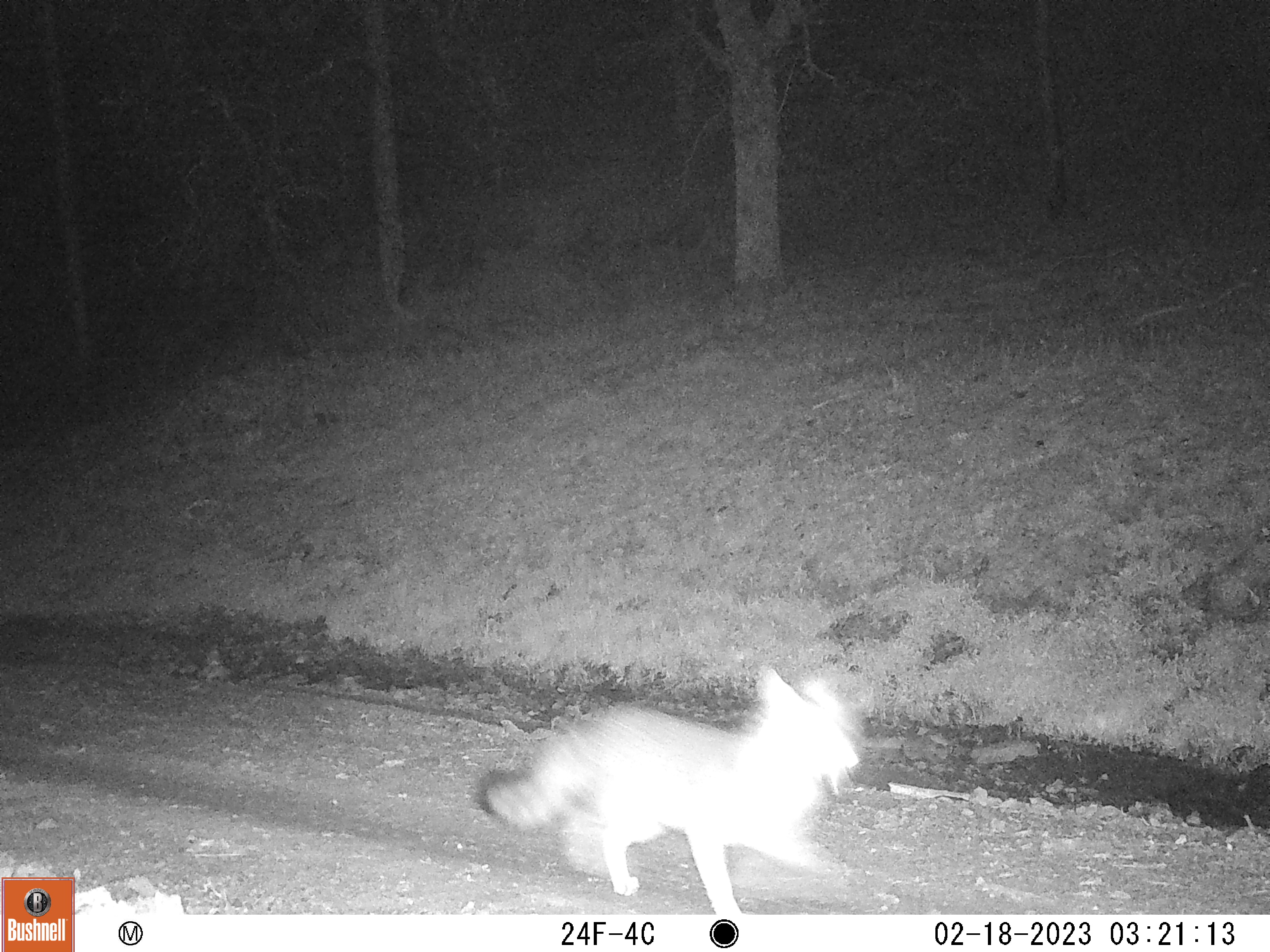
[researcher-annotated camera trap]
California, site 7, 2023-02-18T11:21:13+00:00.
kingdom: Animalia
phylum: Chordata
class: Mammalia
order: Carnivora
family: Canidae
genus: Urocyon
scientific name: Urocyon cinereoargenteus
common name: gray fox